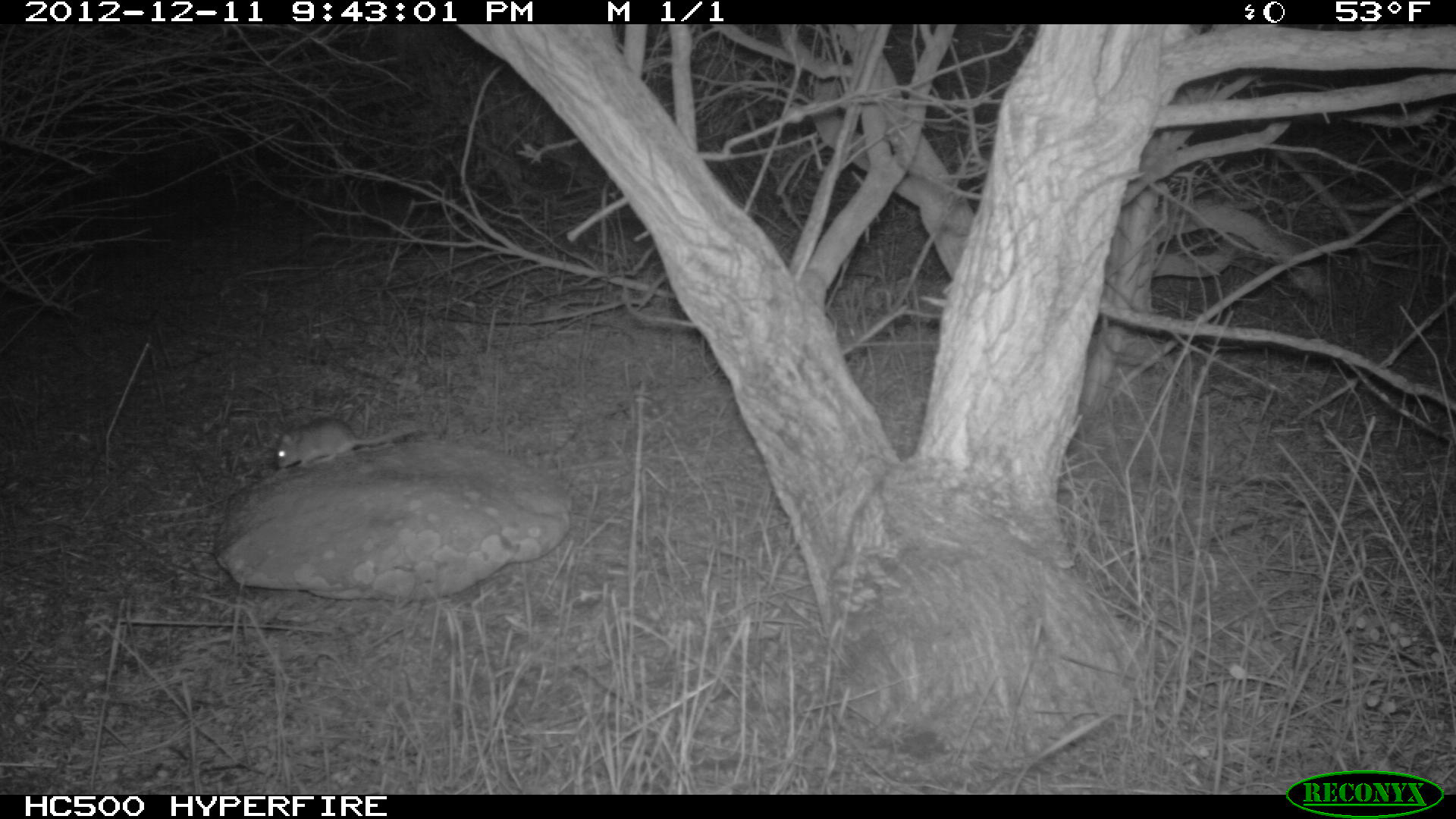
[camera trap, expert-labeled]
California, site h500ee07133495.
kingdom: Animalia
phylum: Chordata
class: Mammalia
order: Rodentia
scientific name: Rodentia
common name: rodent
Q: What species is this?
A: Rodent (Rodentia).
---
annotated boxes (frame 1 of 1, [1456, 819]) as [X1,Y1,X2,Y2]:
rodent: [275,416,419,469]